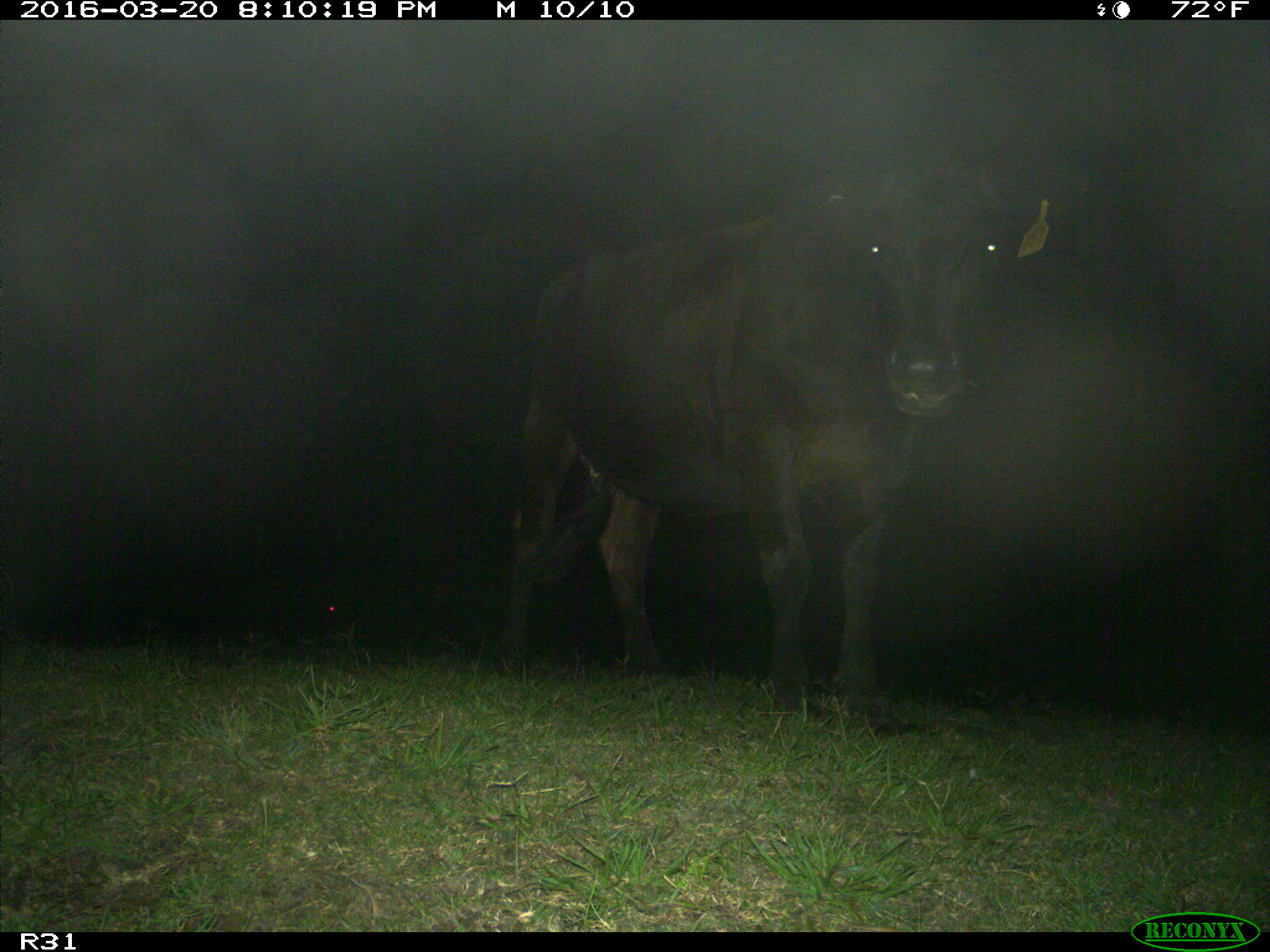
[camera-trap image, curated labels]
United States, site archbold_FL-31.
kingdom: Animalia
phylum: Chordata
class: Mammalia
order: Artiodactyla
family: Bovidae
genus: Bos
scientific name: Bos taurus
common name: domestic cow